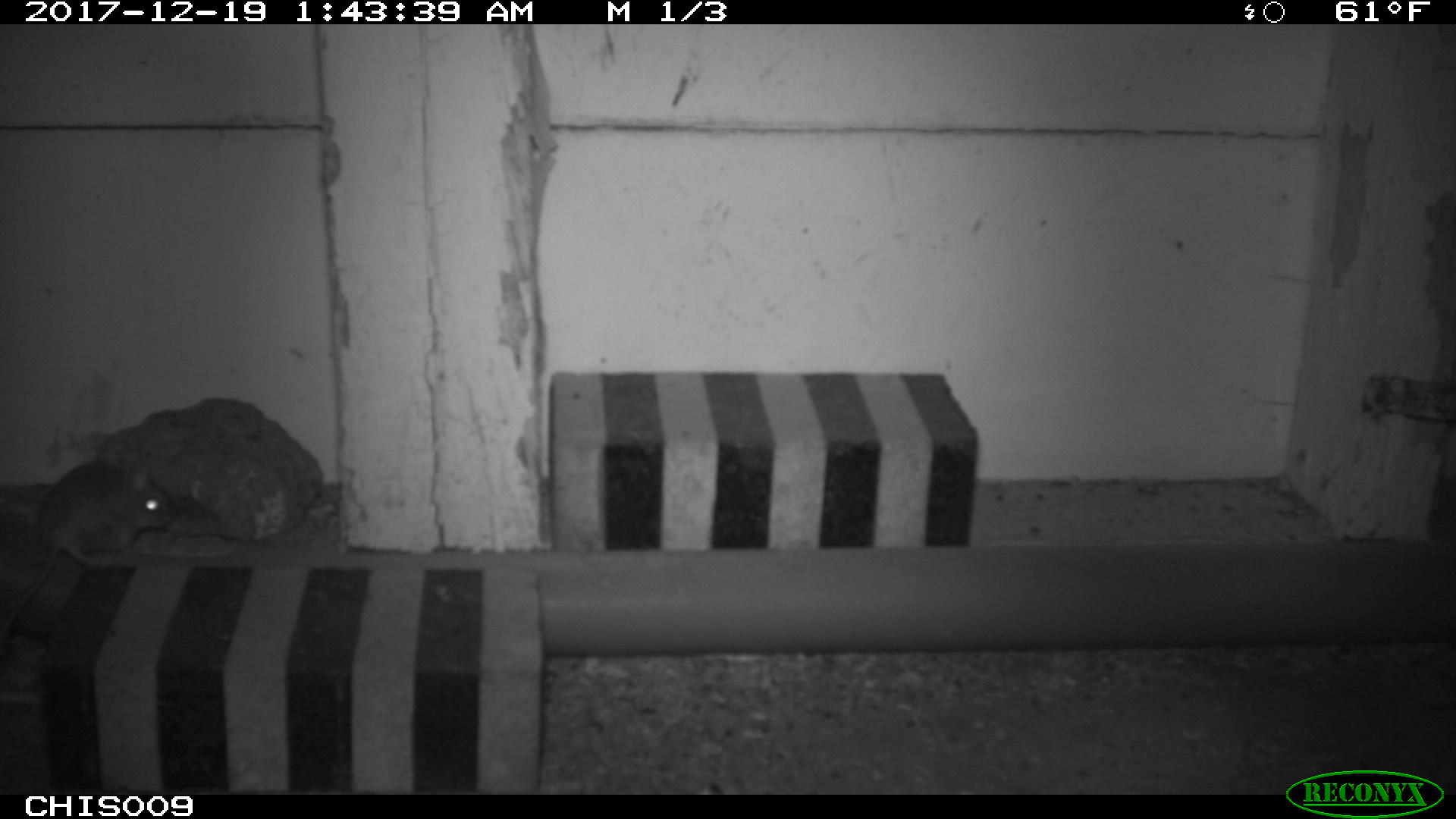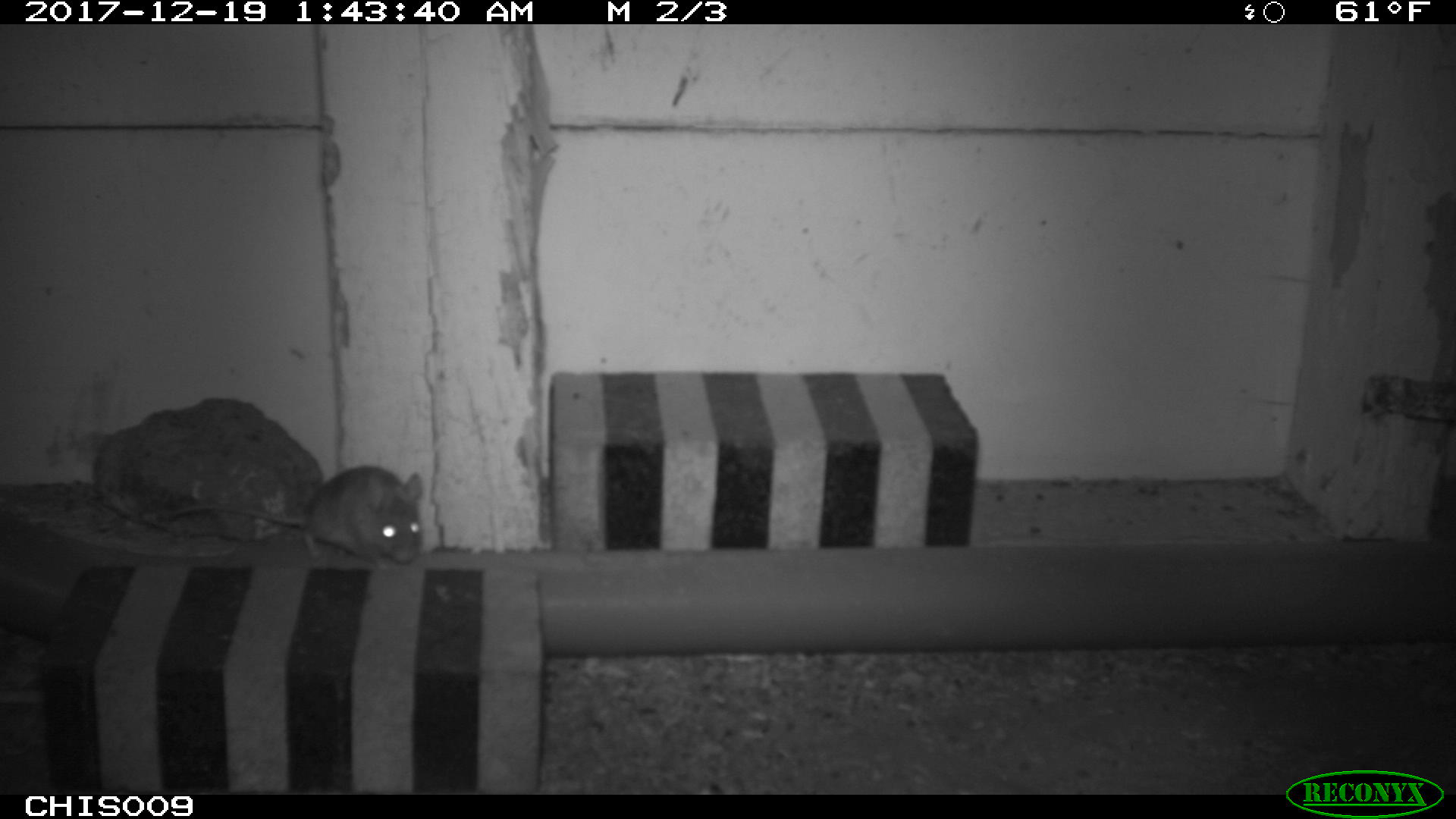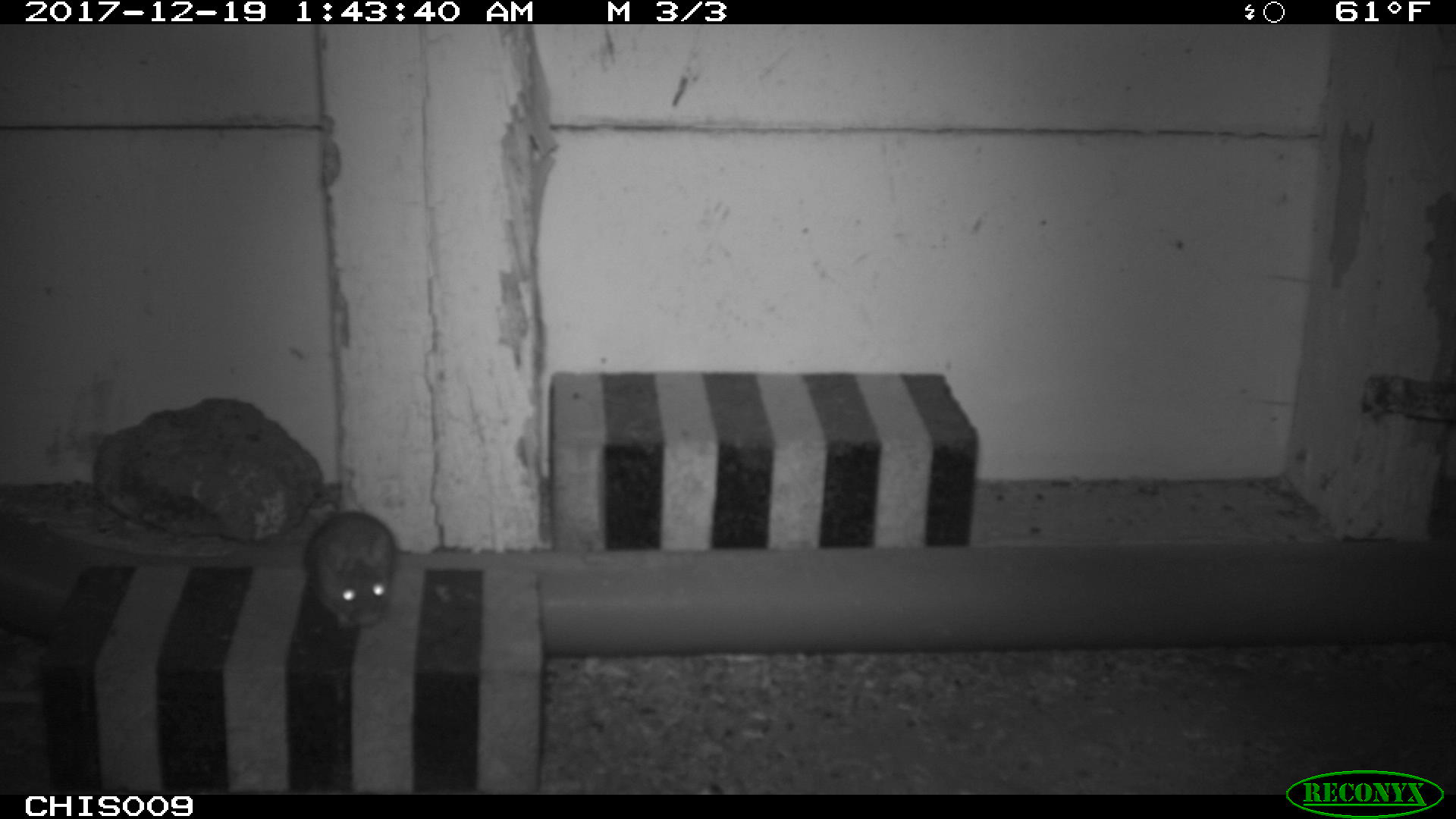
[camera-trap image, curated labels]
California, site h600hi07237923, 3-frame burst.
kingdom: Animalia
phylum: Chordata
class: Mammalia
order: Rodentia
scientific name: Rodentia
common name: rodent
Rodent (Rodentia).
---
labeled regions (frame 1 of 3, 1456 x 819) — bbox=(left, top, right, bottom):
rodent: bbox=(1, 460, 176, 642)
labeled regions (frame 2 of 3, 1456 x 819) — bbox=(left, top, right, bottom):
rodent: bbox=(158, 465, 422, 568)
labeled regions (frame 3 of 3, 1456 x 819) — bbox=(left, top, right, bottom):
rodent: bbox=(303, 510, 396, 629)